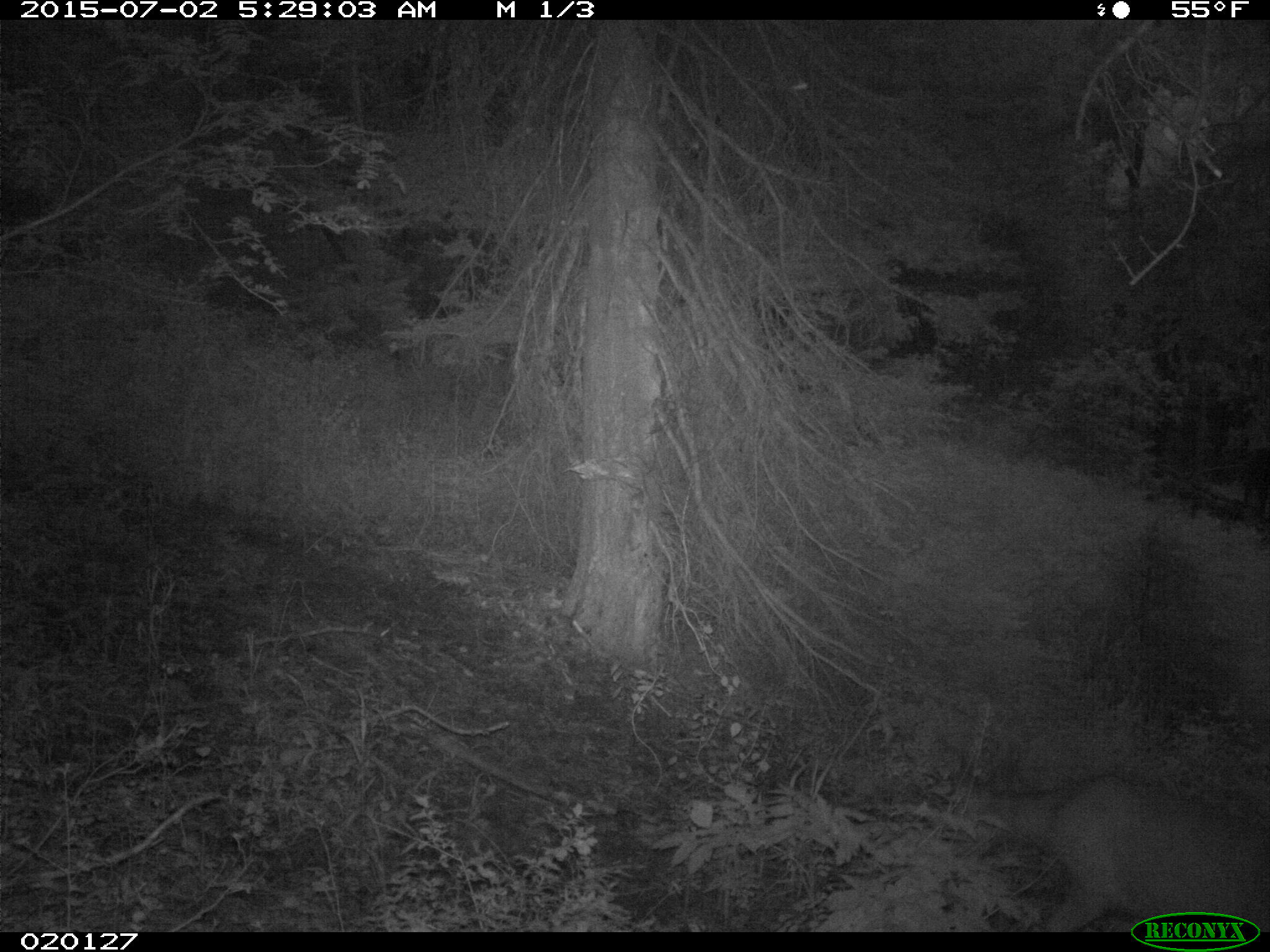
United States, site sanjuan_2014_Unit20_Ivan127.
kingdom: Animalia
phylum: Chordata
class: Mammalia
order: Artiodactyla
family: Cervidae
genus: Odocoileus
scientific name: Odocoileus hemionus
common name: mule deer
Odocoileus hemionus (mule deer).